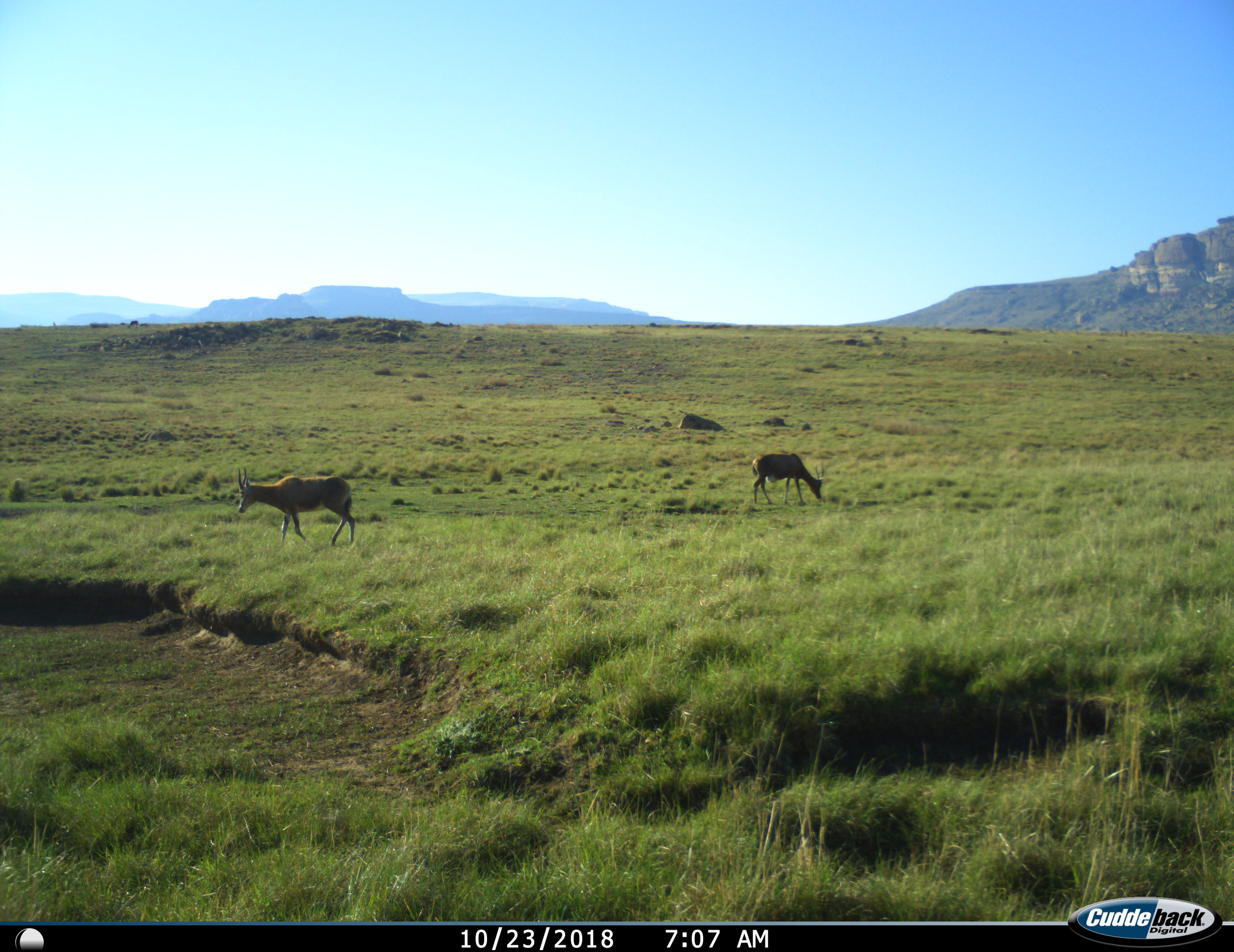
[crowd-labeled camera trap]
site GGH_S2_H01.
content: unidentified animal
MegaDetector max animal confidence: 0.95